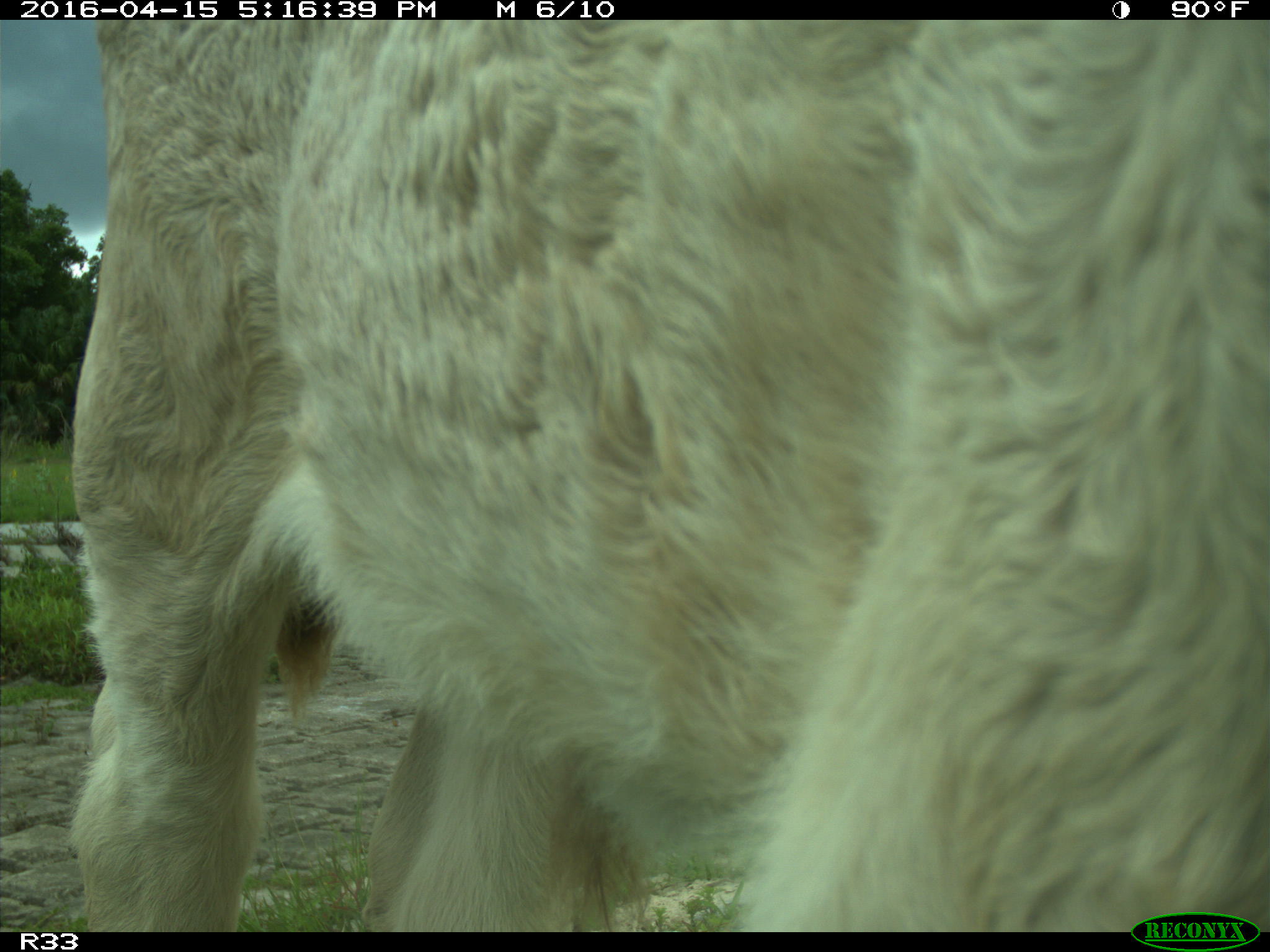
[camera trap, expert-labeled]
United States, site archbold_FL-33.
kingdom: Animalia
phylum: Chordata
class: Mammalia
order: Artiodactyla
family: Bovidae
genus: Bos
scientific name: Bos taurus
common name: domestic cow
Bos taurus (domestic cow).